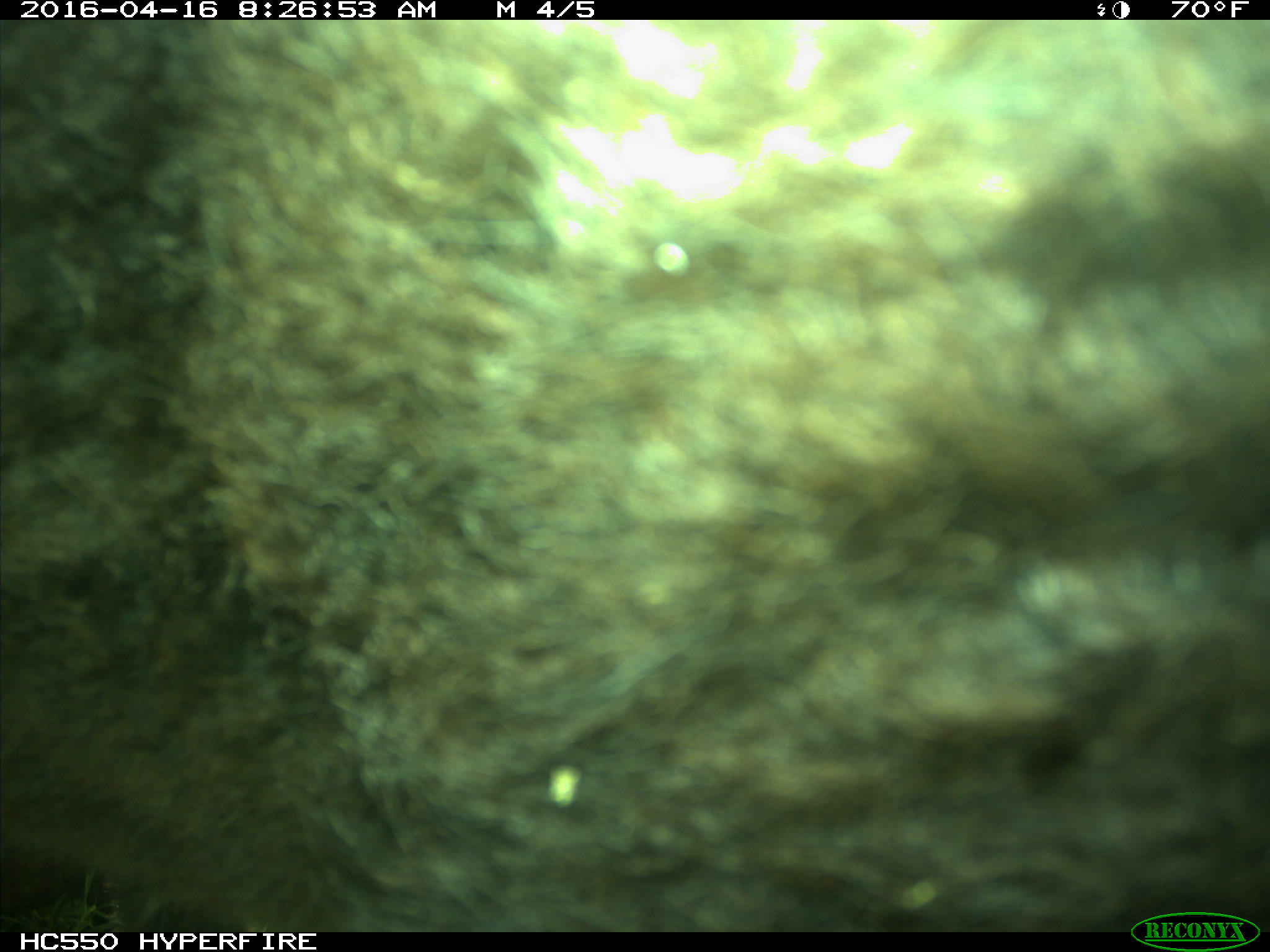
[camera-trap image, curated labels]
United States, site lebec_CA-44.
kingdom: Animalia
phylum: Chordata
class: Mammalia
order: Artiodactyla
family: Bovidae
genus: Bos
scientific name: Bos taurus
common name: domestic cow